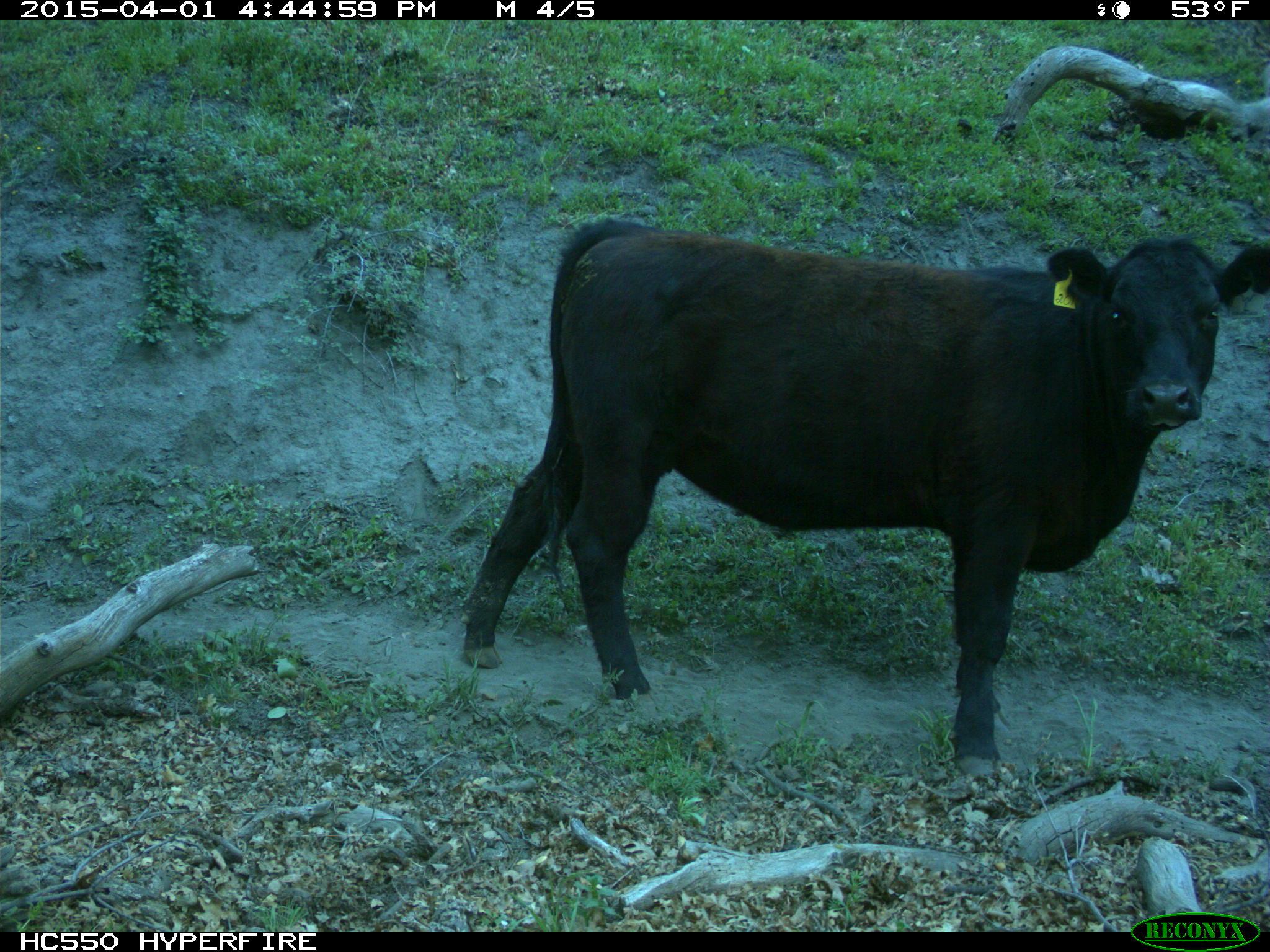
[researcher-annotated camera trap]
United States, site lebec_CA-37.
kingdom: Animalia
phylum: Chordata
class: Mammalia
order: Artiodactyla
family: Bovidae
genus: Bos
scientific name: Bos taurus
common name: domestic cow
Bos taurus (domestic cow).